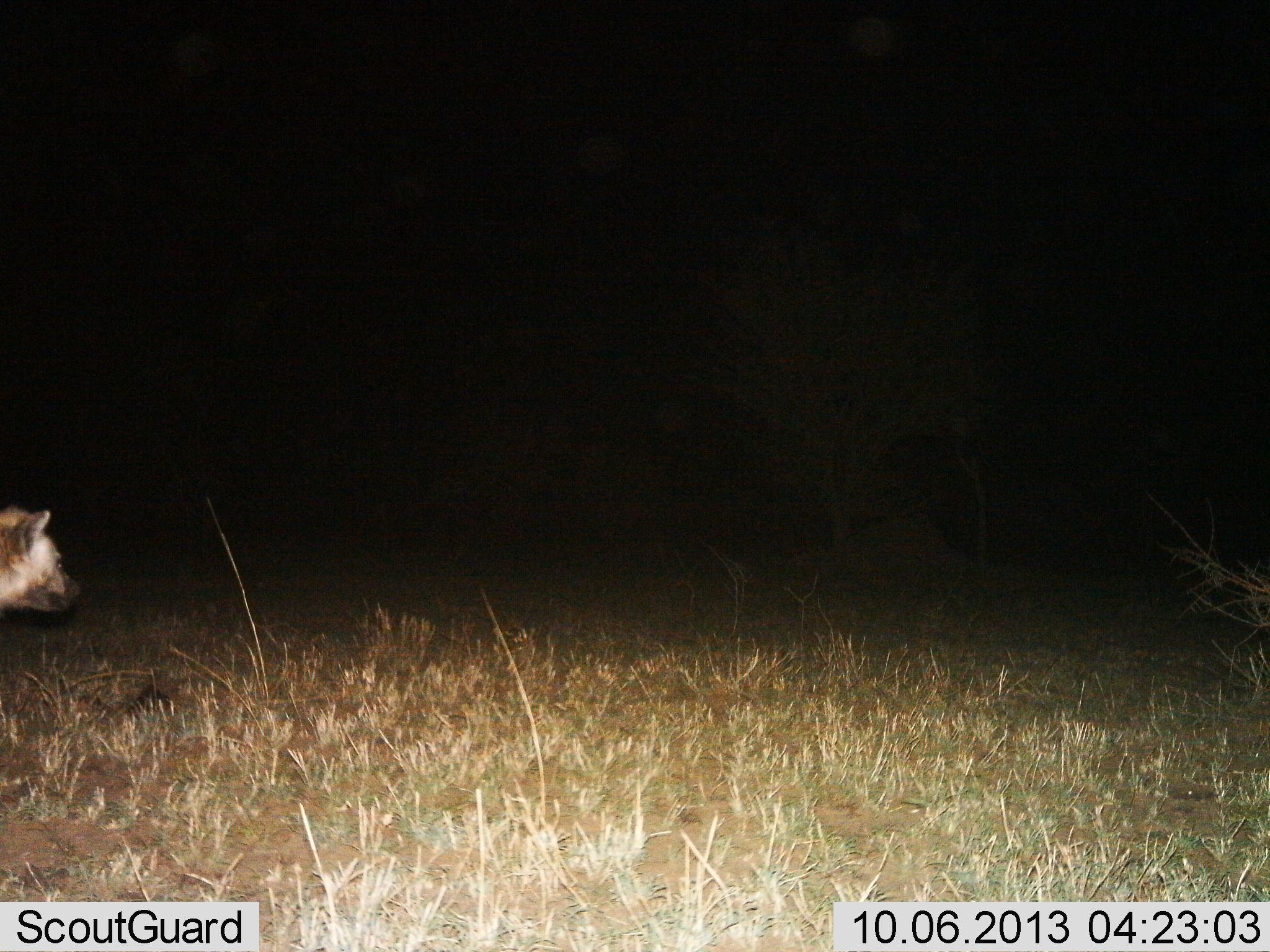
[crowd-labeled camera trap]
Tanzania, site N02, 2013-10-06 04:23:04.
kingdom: Animalia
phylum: Chordata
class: Mammalia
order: Carnivora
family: Hyaenidae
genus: Crocuta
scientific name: Crocuta crocuta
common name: spotted hyena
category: hyenaspotted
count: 1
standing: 72%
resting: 0%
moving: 28%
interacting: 0%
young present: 0%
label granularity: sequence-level